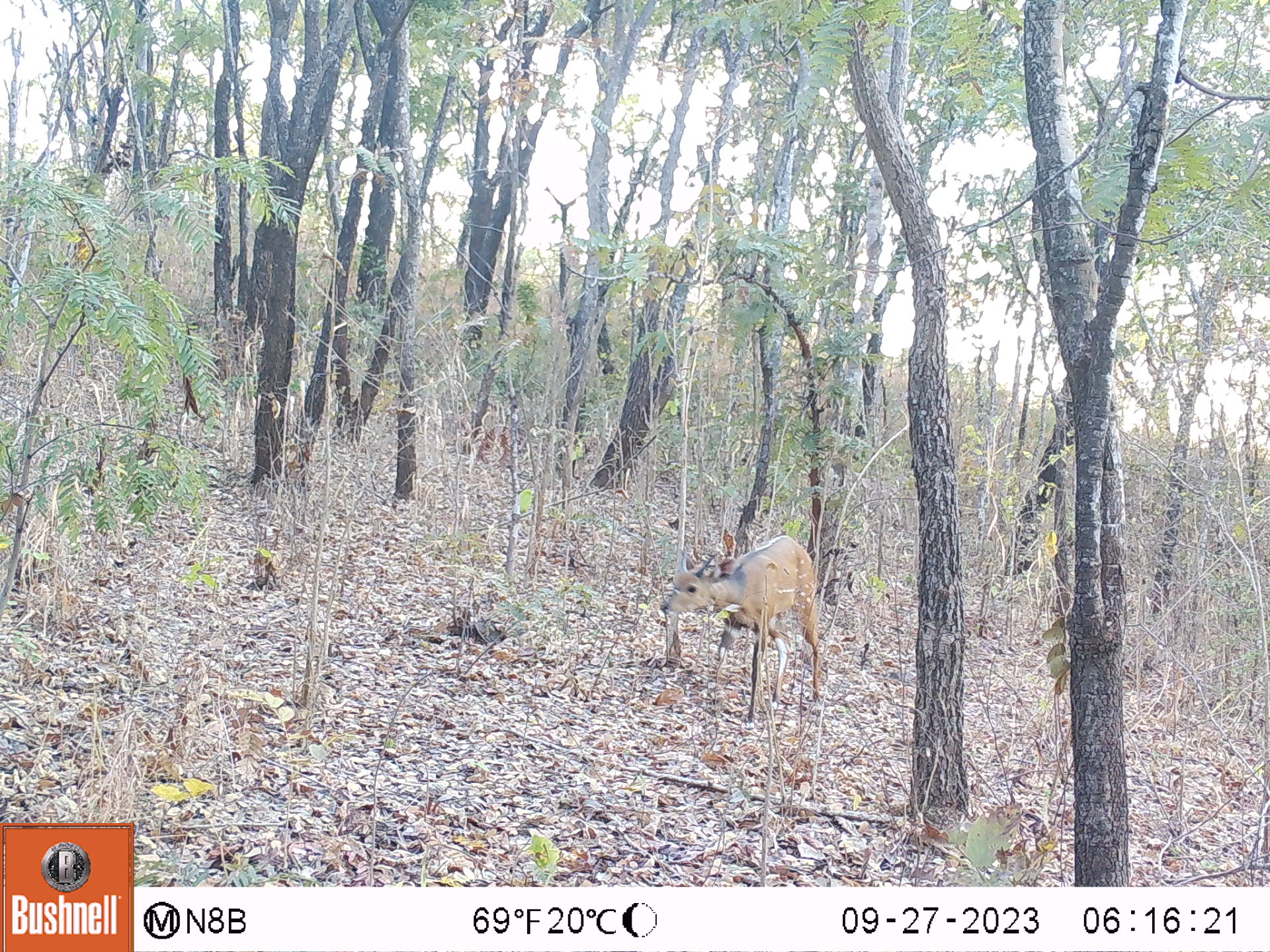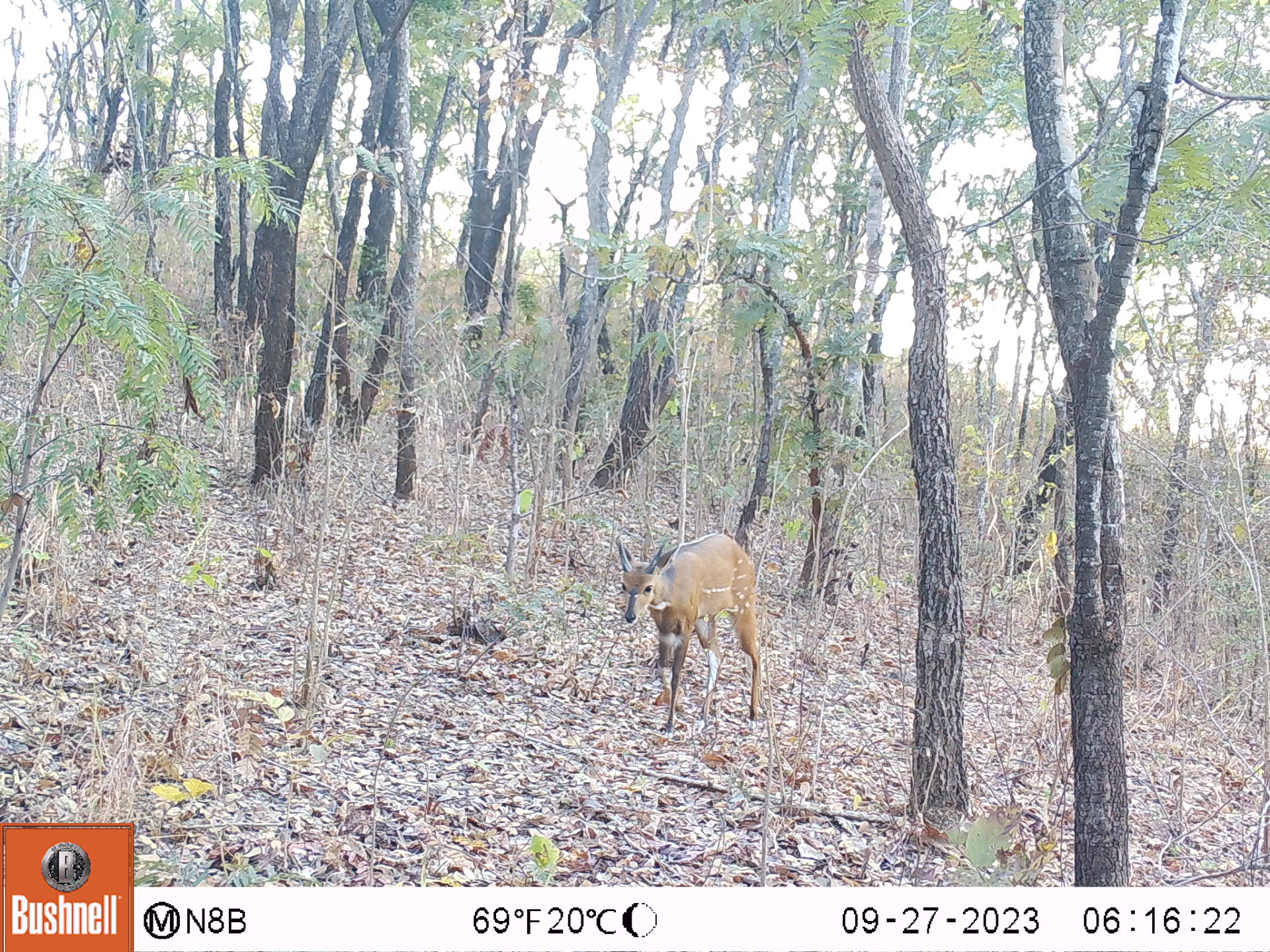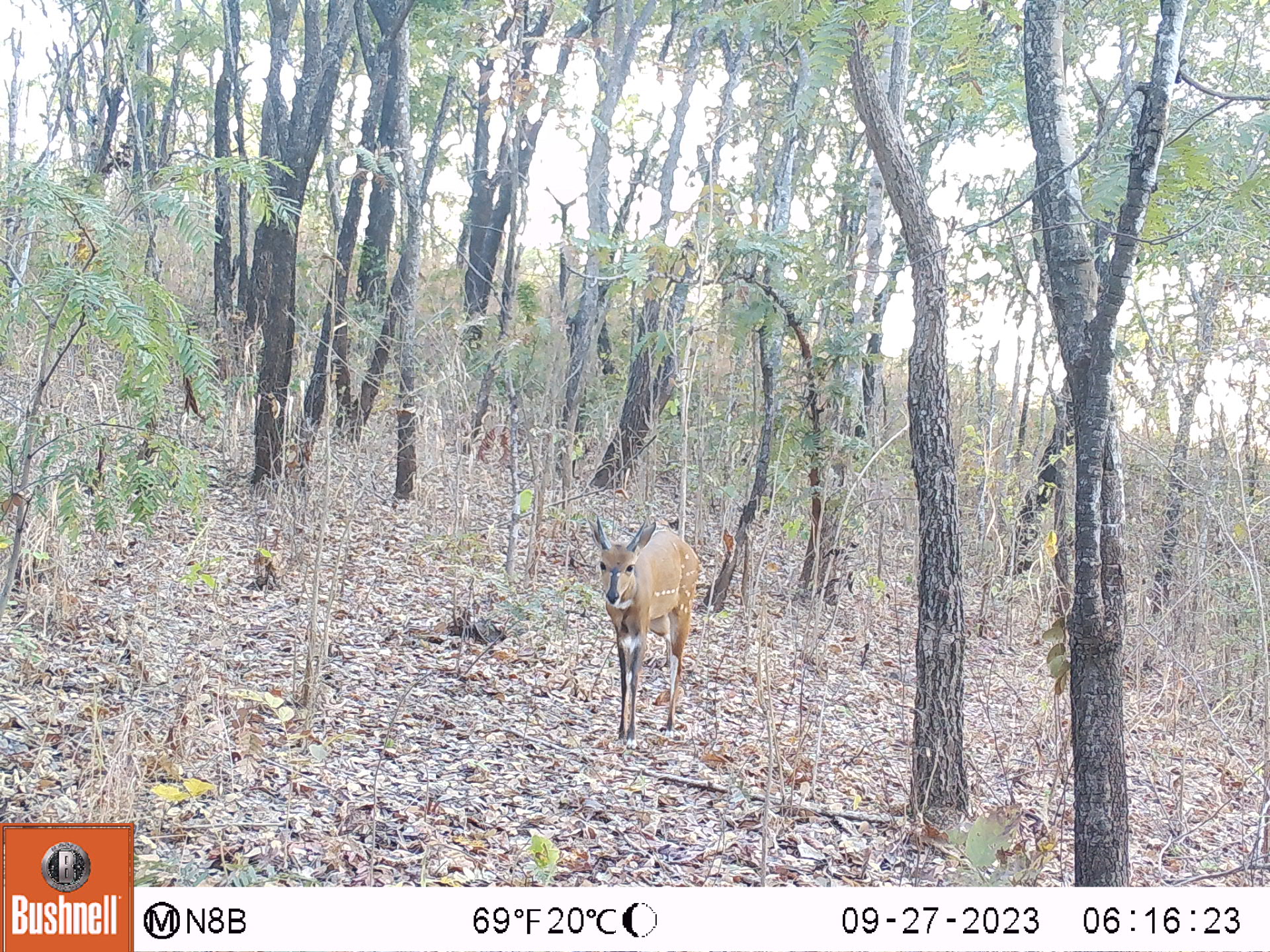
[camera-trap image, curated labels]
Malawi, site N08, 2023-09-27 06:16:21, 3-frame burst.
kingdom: Animalia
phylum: Chordata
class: Mammalia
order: Artiodactyla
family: Bovidae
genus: Tragelaphus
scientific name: Tragelaphus sylvaticus sylvaticus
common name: cape bushbuck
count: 1